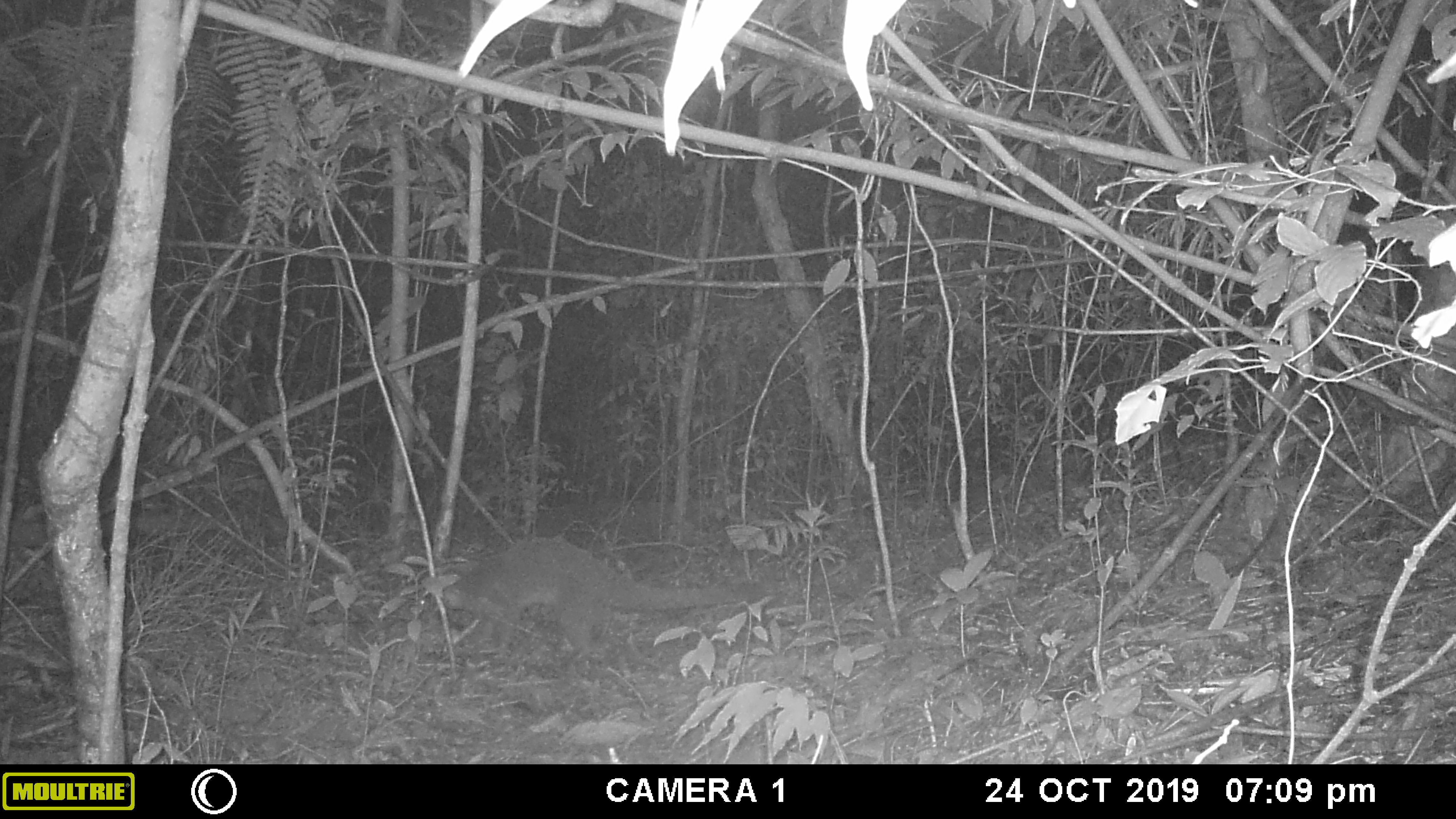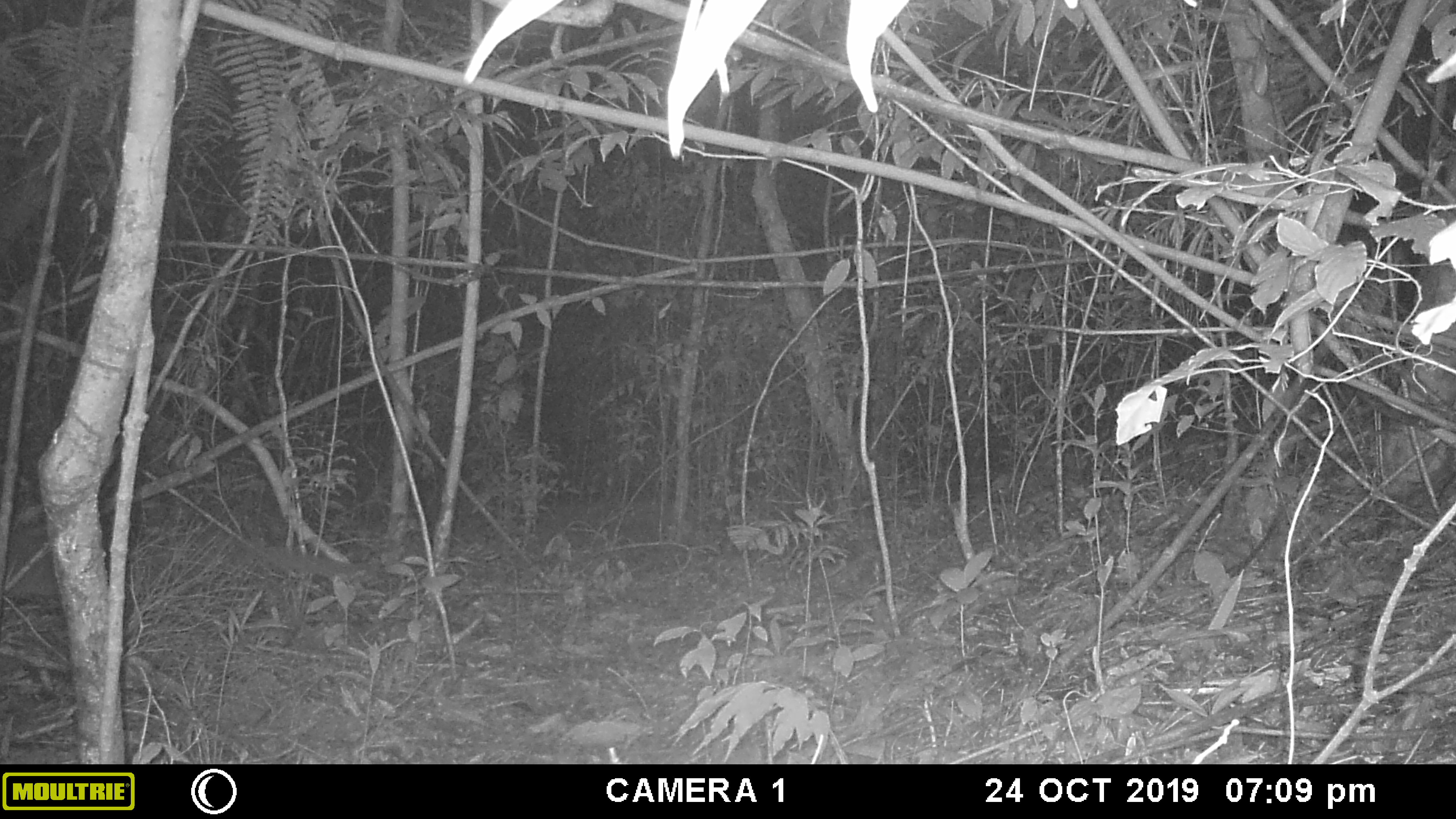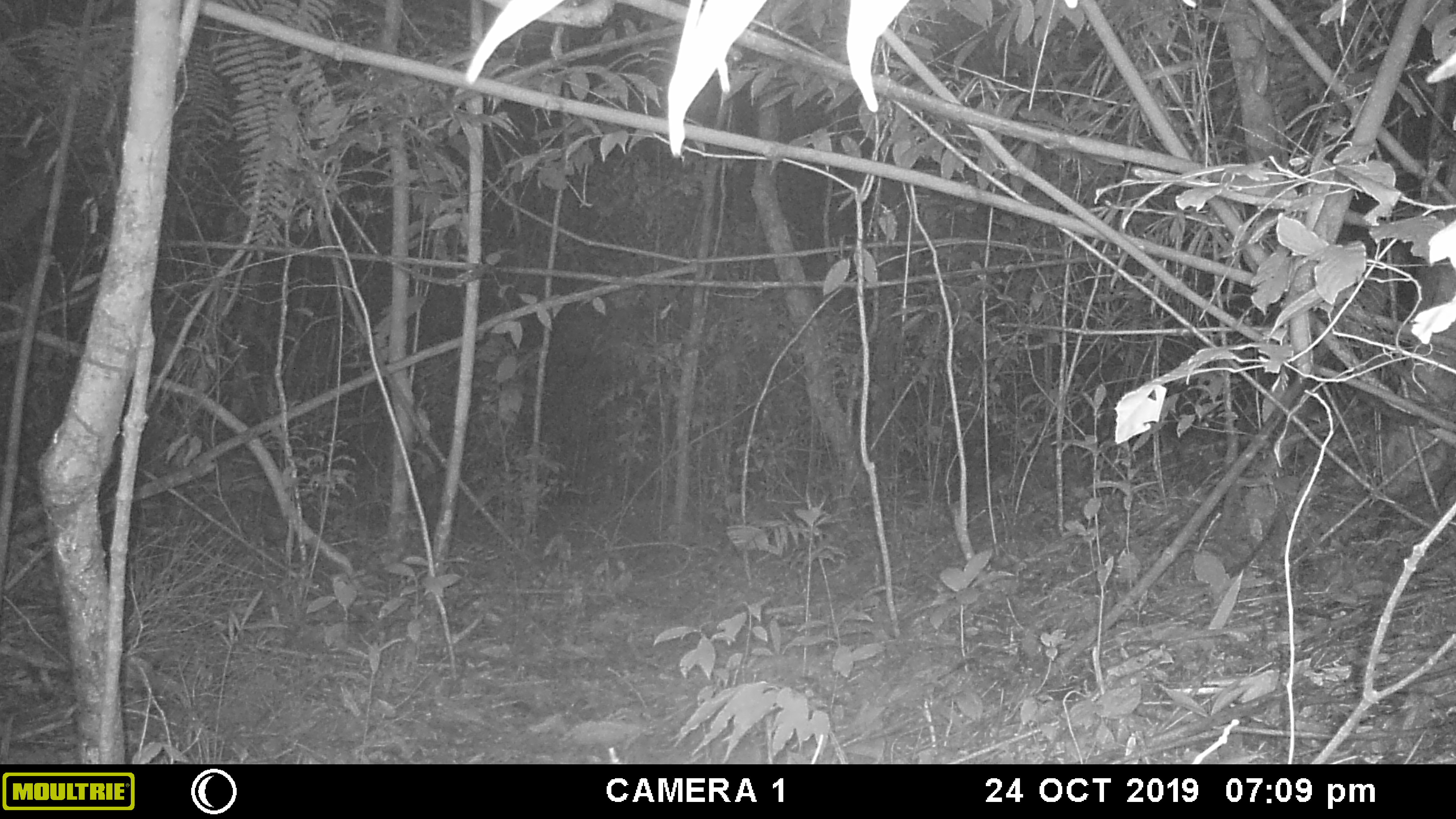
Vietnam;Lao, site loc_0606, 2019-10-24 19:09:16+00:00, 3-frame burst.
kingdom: Animalia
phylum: Chordata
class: Mammalia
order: Carnivora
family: Viverridae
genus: Paguma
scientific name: Paguma larvata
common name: masked palm civet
Masked palm civet (Paguma larvata). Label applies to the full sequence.